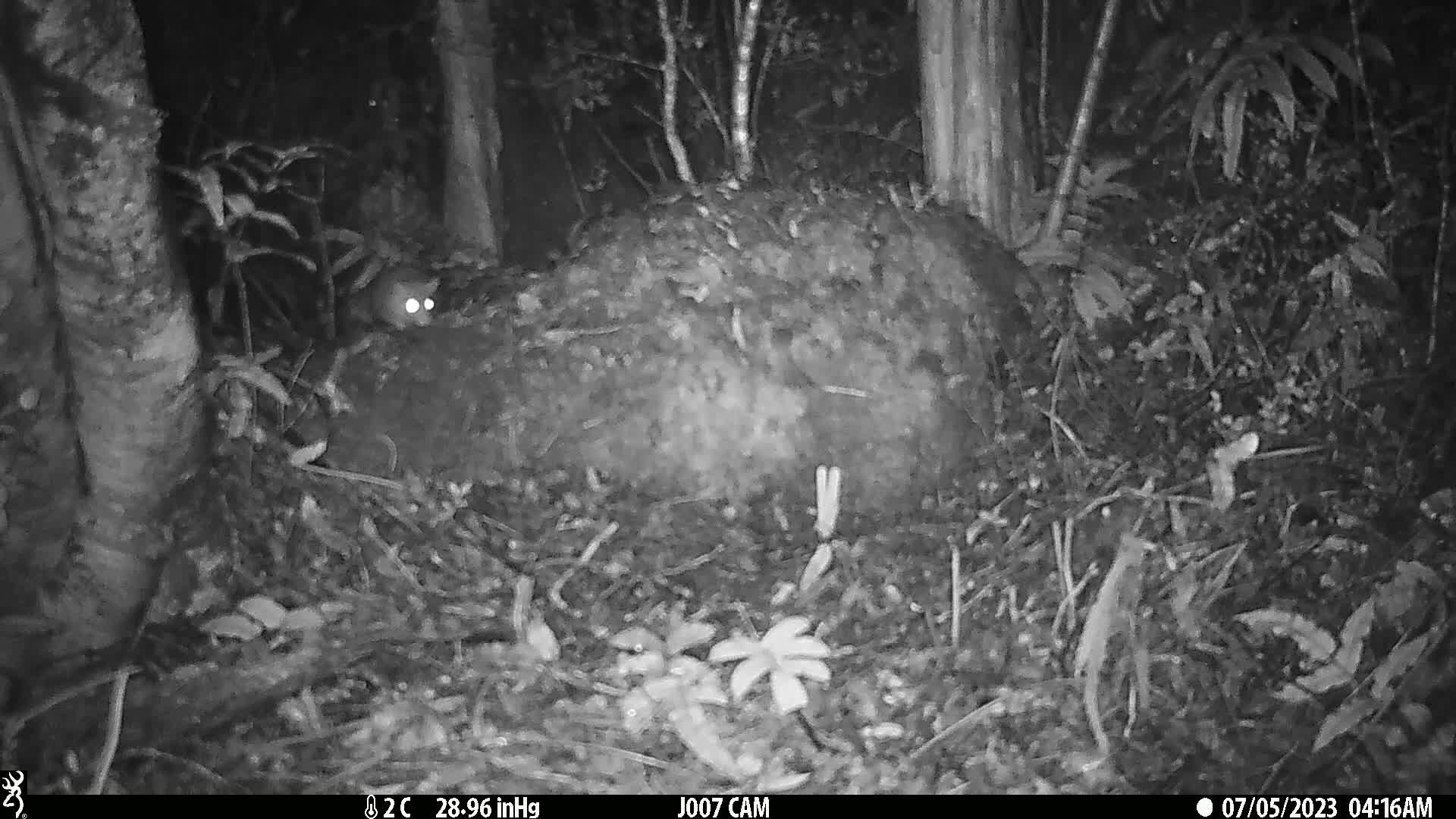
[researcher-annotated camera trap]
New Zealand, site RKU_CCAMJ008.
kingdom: Animalia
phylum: Chordata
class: Mammalia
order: Rodentia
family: Muridae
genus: Rattus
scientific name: Rattus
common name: rat